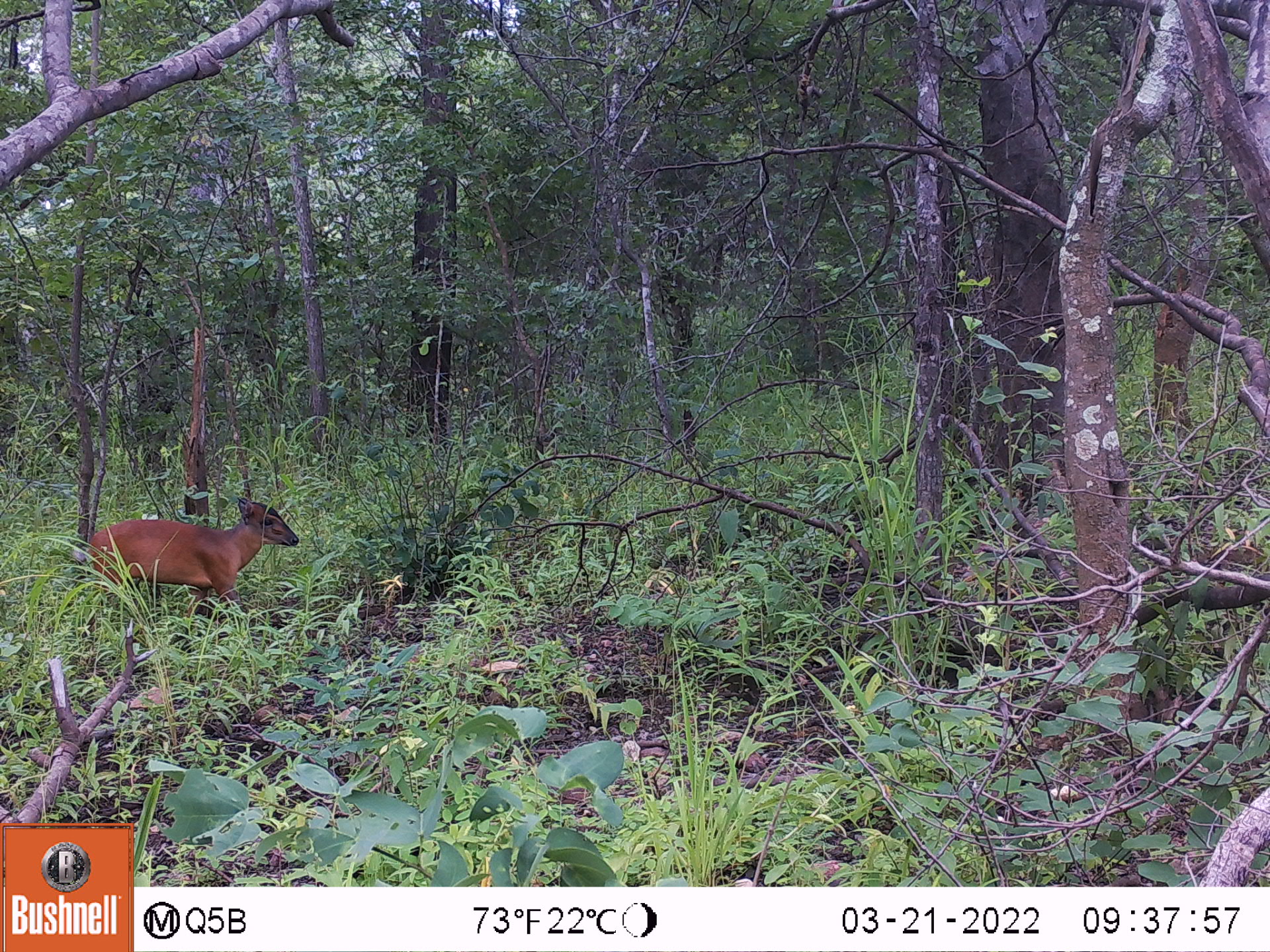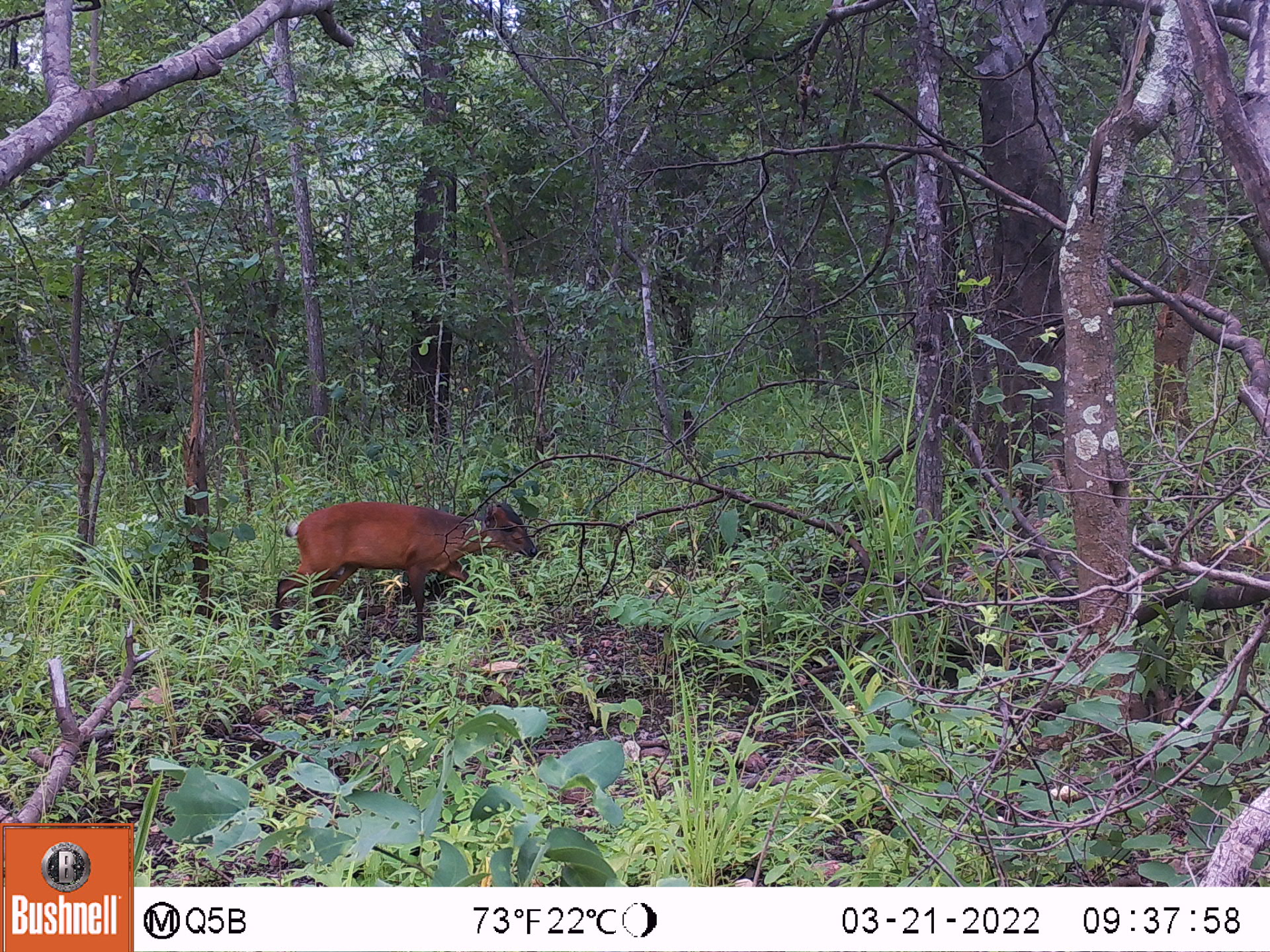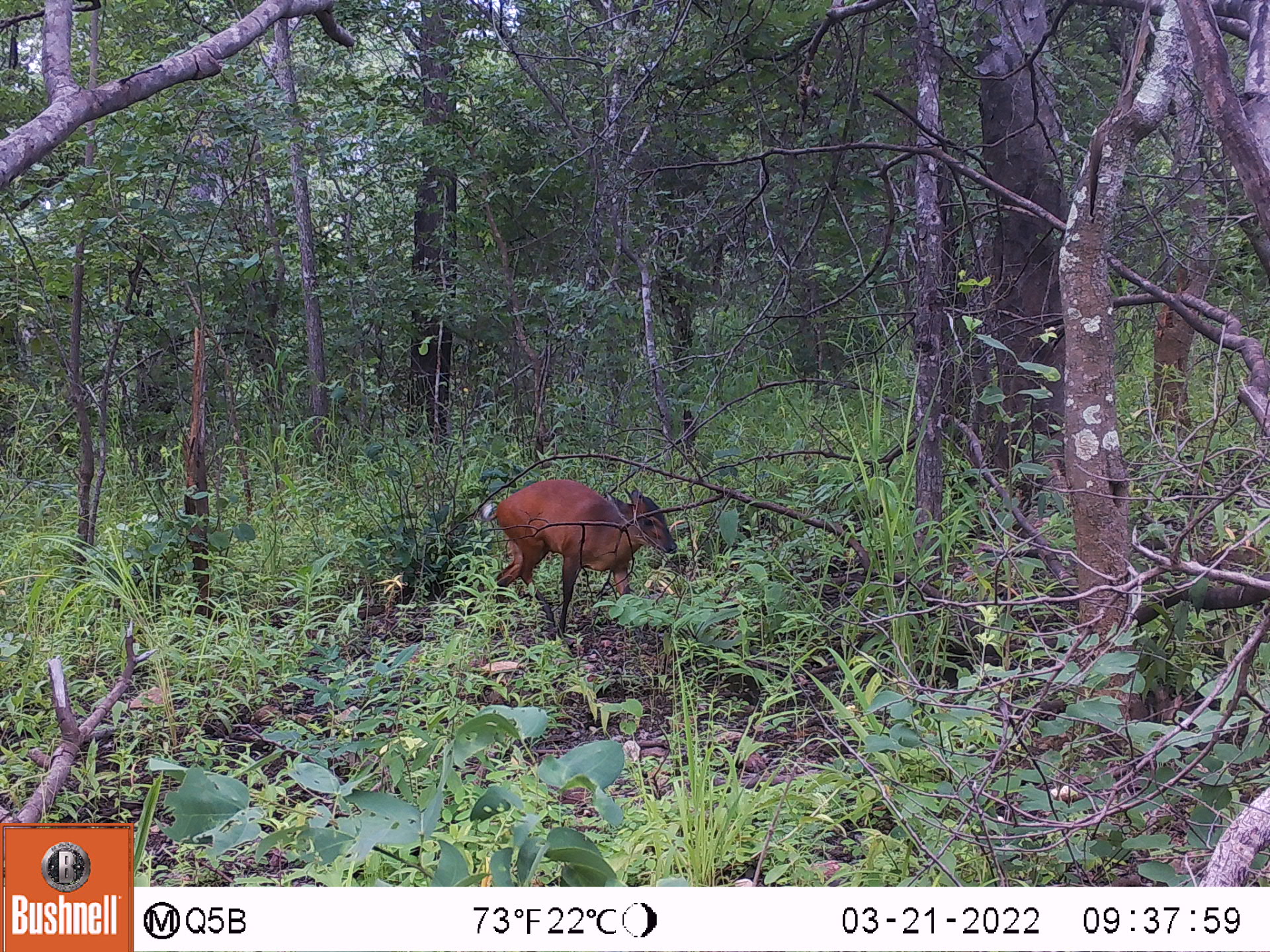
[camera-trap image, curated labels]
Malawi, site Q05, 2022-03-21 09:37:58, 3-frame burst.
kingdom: Animalia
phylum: Chordata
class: Mammalia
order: Artiodactyla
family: Bovidae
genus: Cephalophorus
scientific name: Cephalophorus natalensis natalensis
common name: red duiker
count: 1